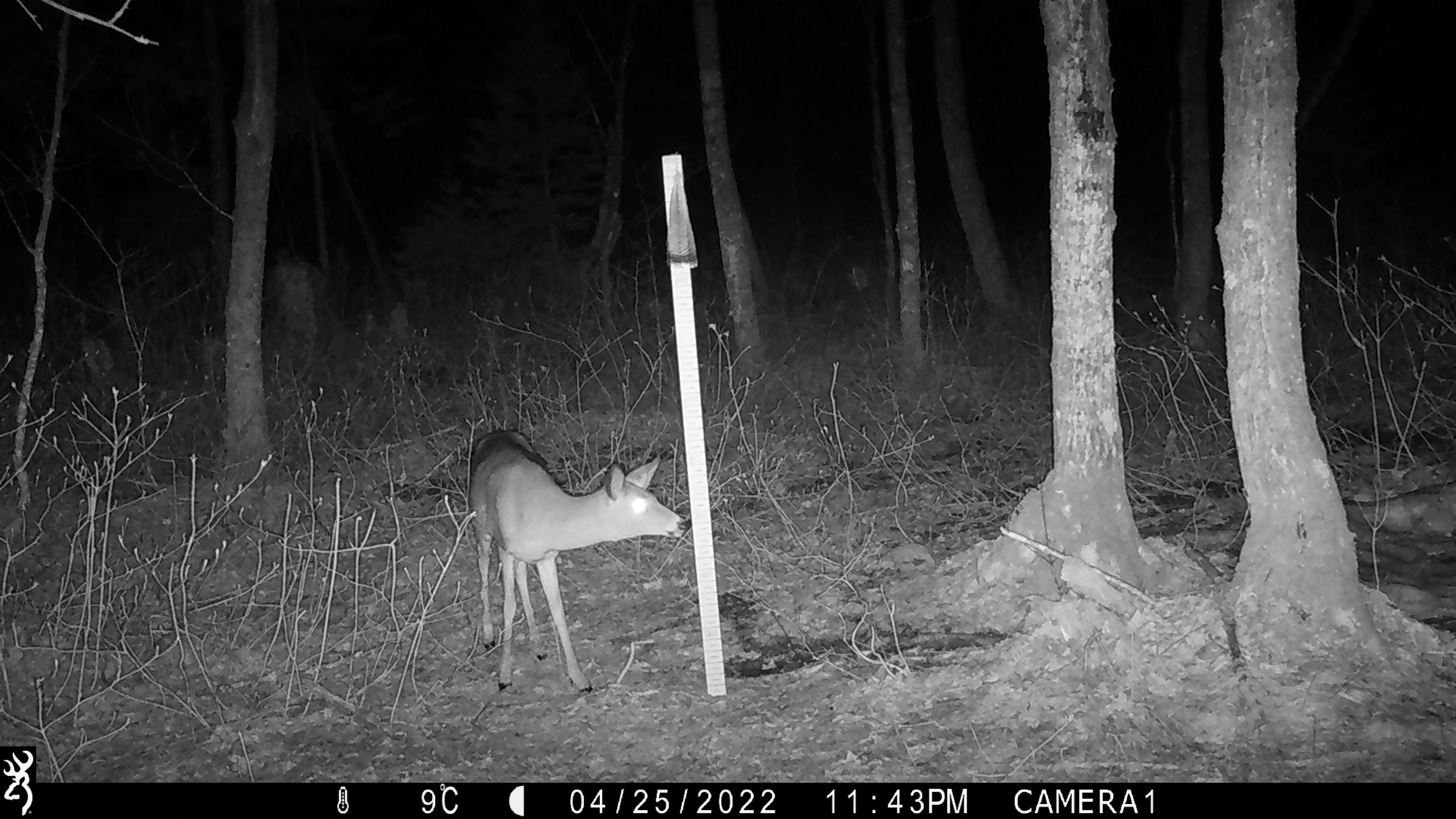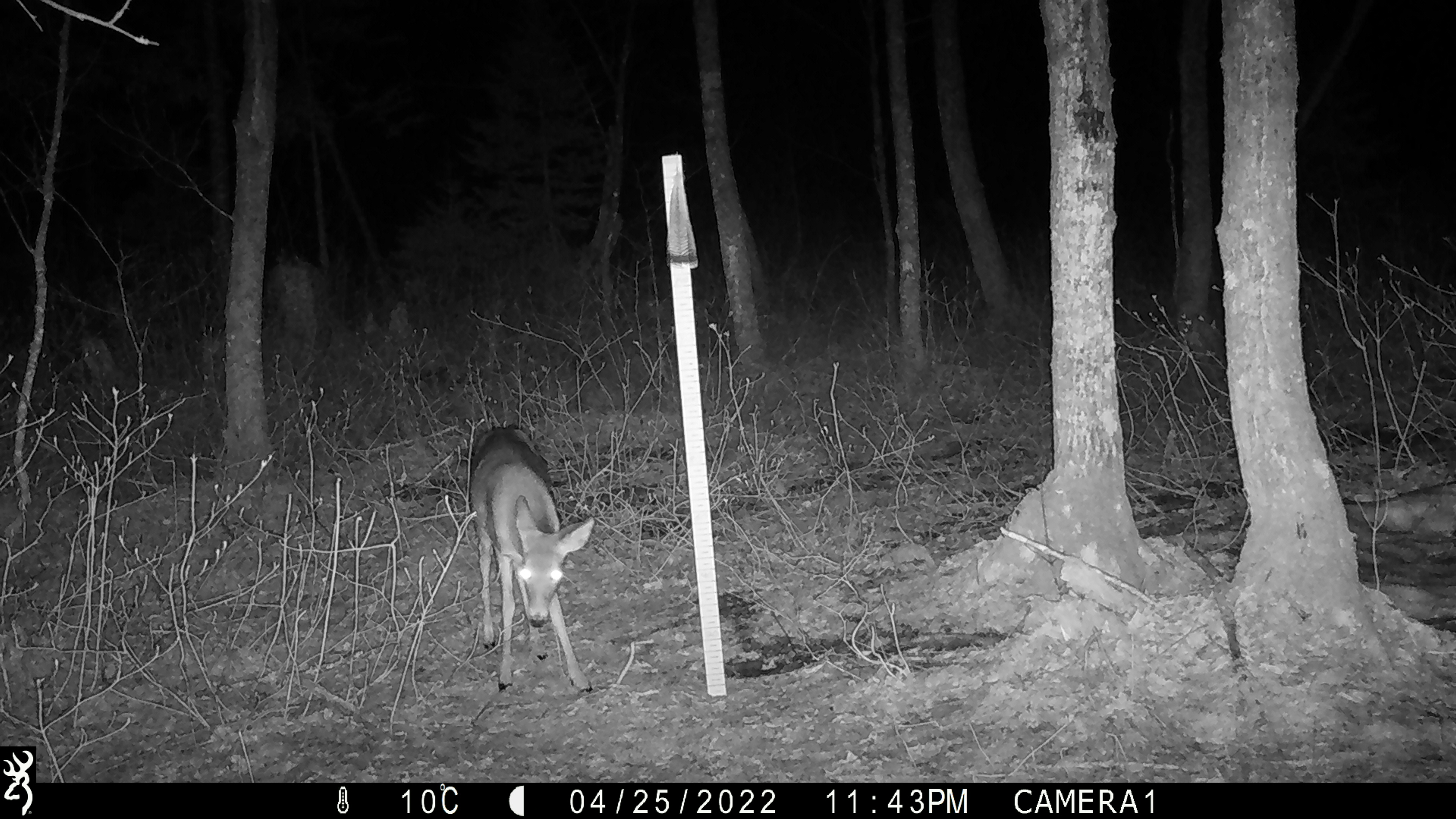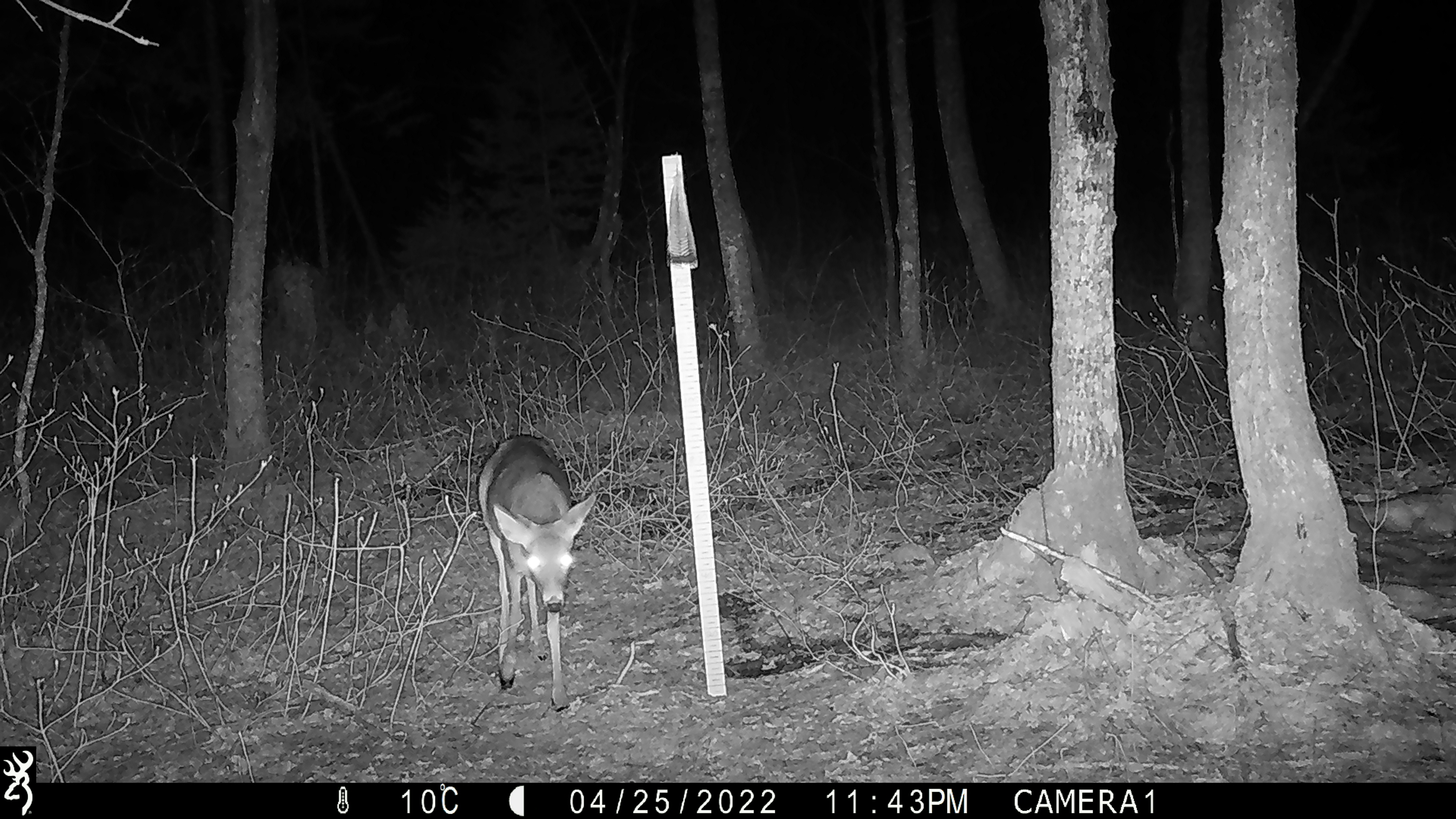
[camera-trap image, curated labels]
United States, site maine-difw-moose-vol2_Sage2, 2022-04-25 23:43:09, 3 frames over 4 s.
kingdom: Animalia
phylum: Chordata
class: Mammalia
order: Artiodactyla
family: Cervidae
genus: Odocoileus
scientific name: Odocoileus virginianus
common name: white-tailed deer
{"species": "white-tailed deer (Odocoileus virginianus)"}